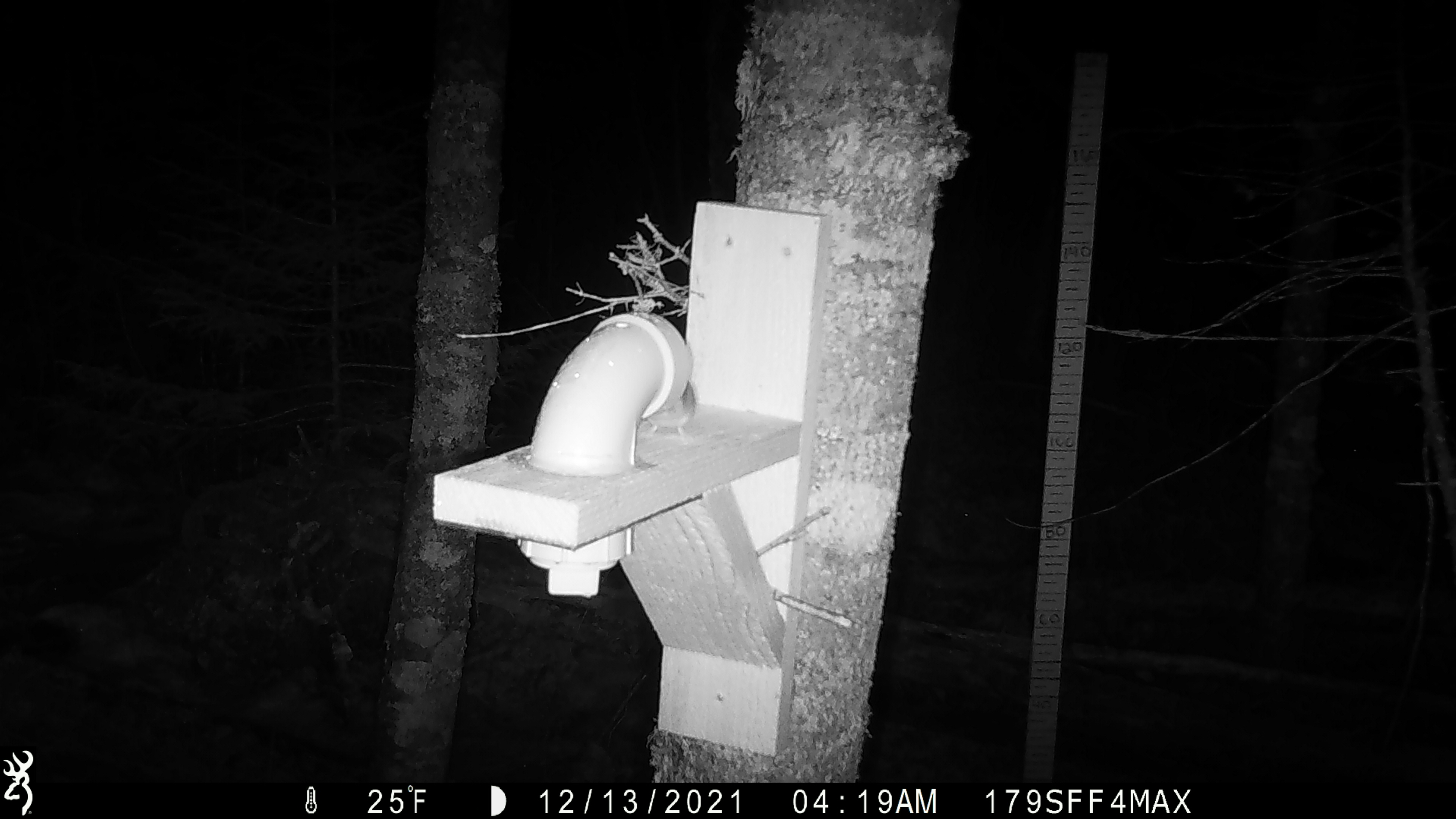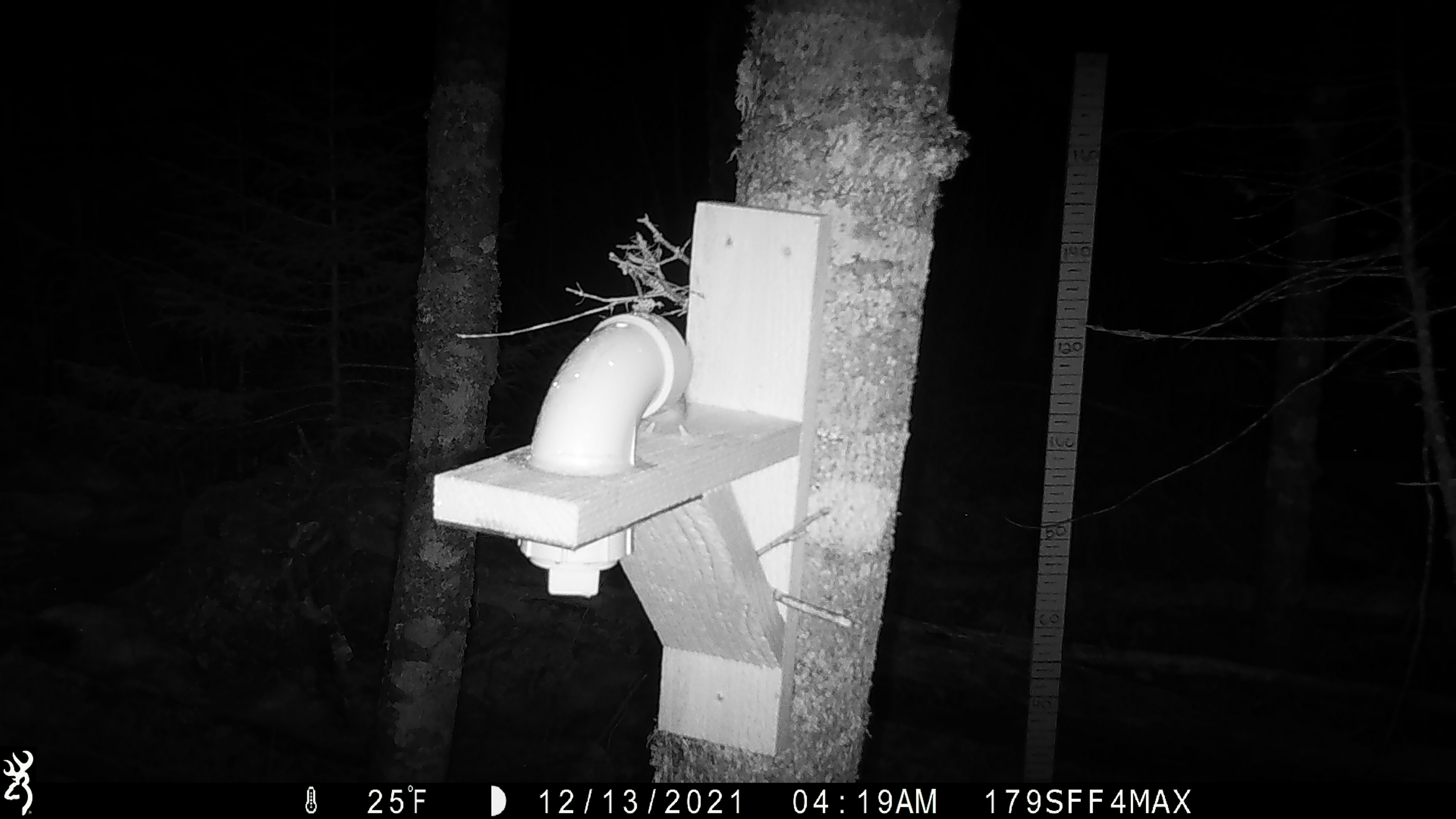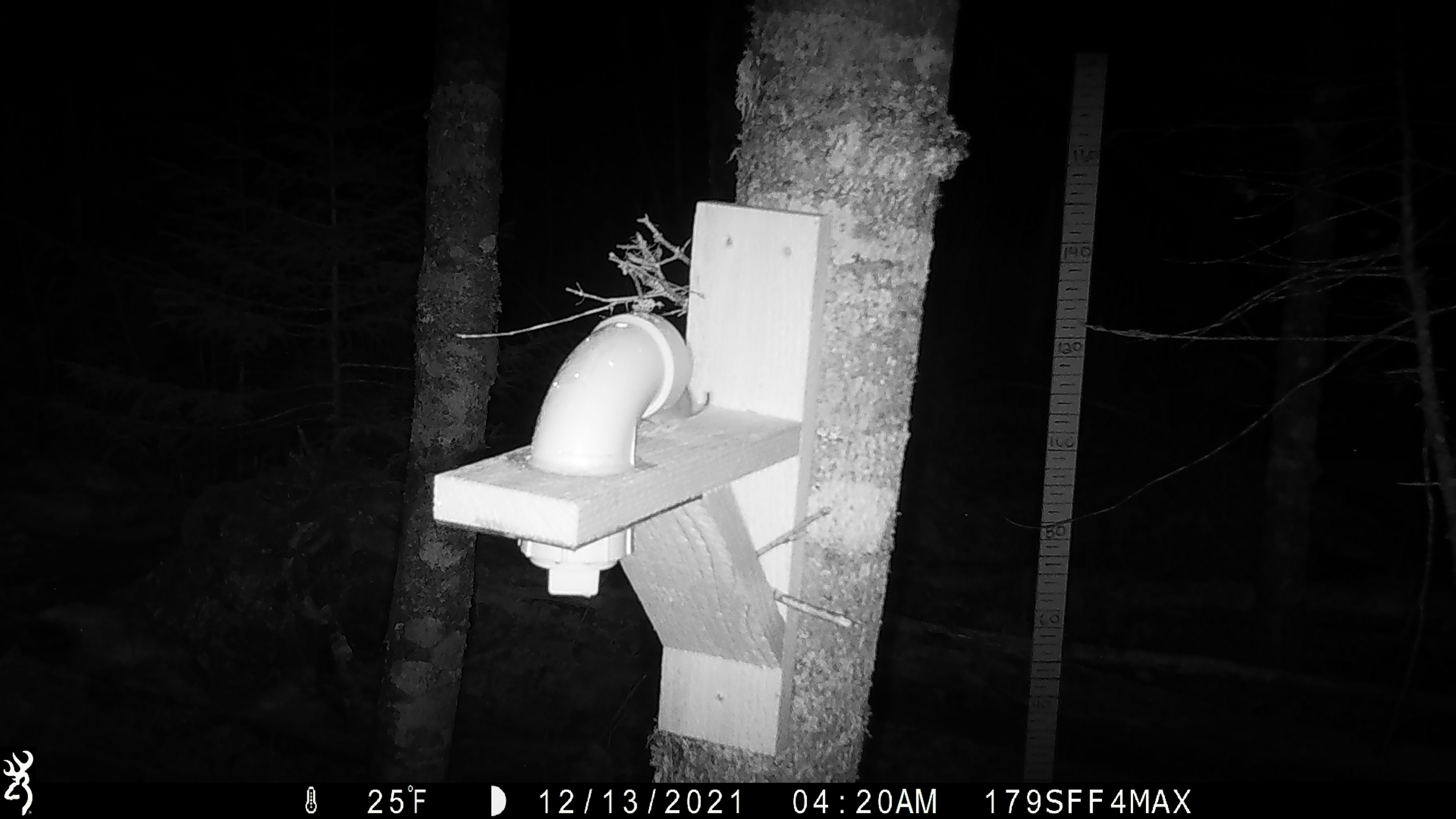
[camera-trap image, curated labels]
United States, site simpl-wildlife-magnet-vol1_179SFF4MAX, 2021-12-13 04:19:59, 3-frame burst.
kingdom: Animalia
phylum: Chordata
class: Mammalia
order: Rodentia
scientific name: Rodentia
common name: mouse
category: mouse sp.